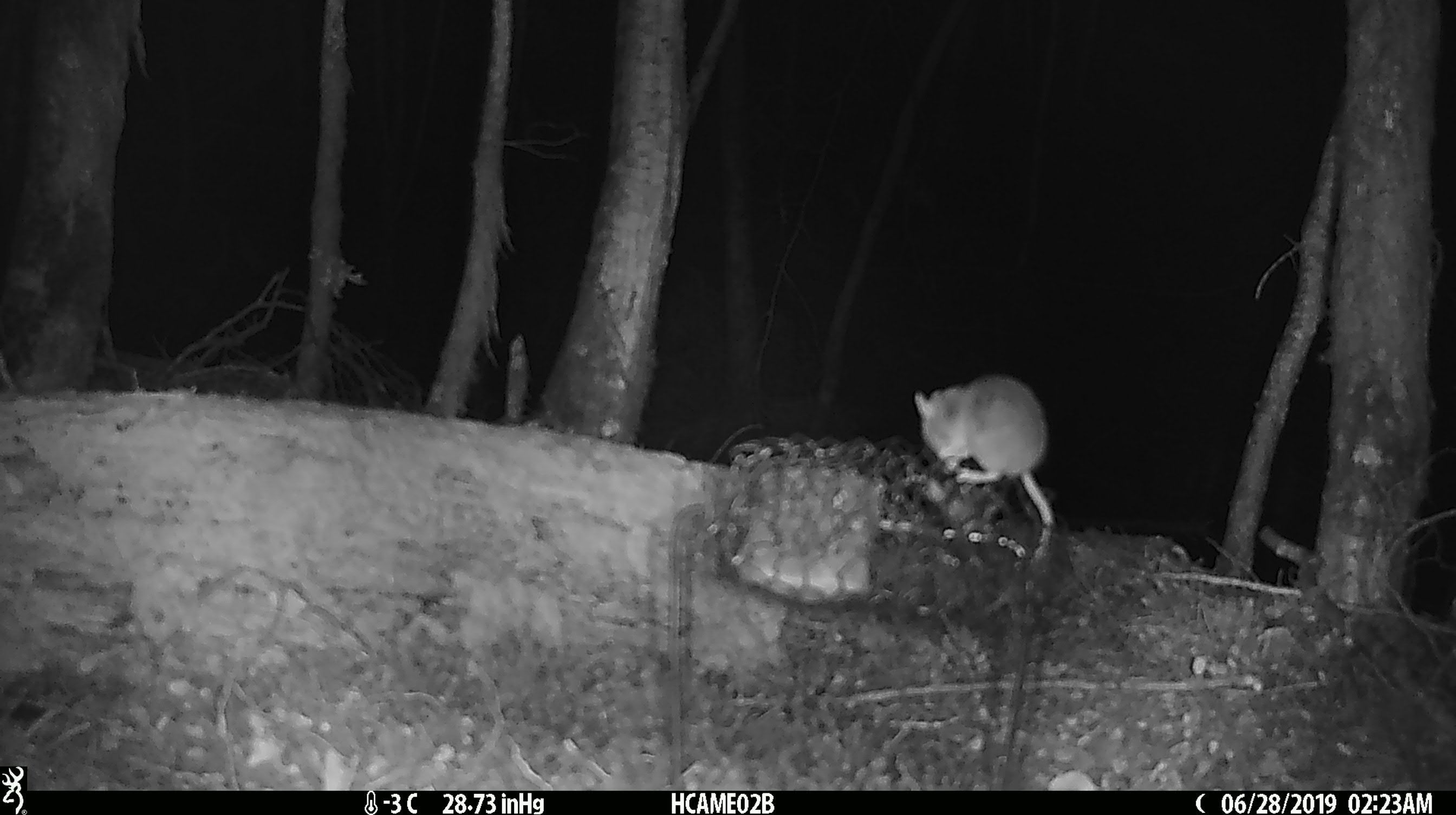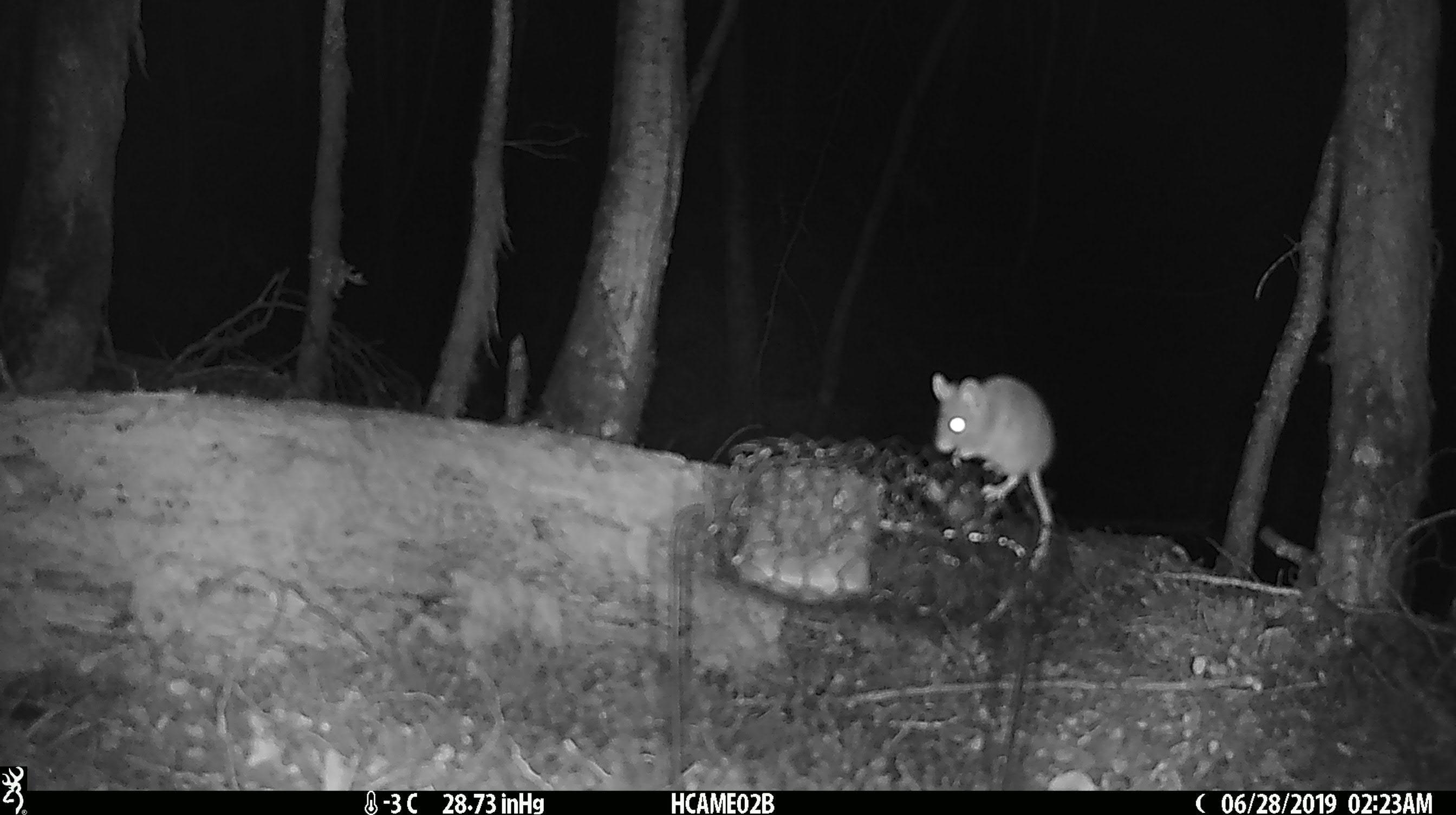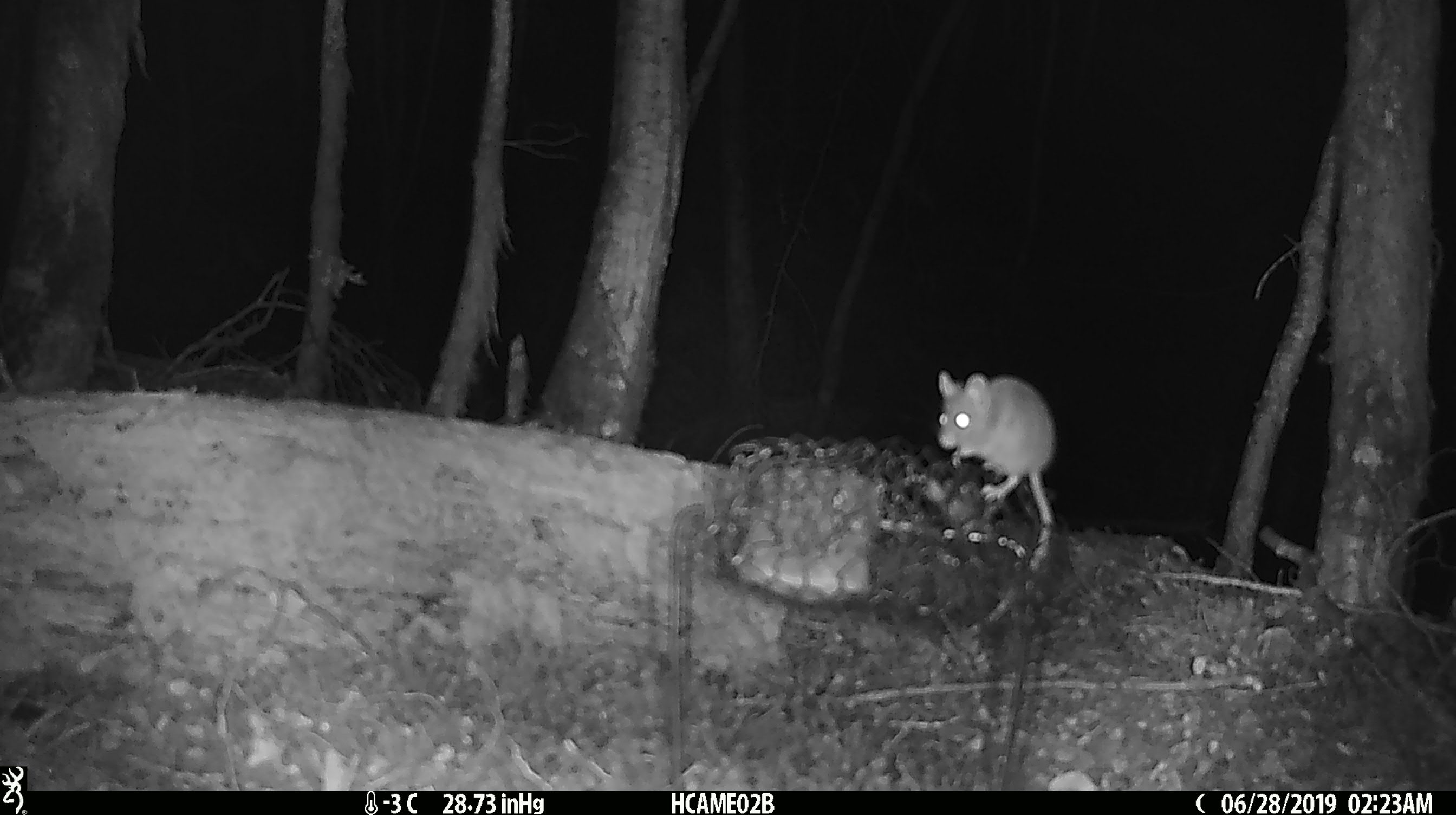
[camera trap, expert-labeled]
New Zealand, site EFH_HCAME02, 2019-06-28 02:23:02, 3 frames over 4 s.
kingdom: Animalia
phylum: Chordata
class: Mammalia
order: Rodentia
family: Muridae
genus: Mus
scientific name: Mus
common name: mouse